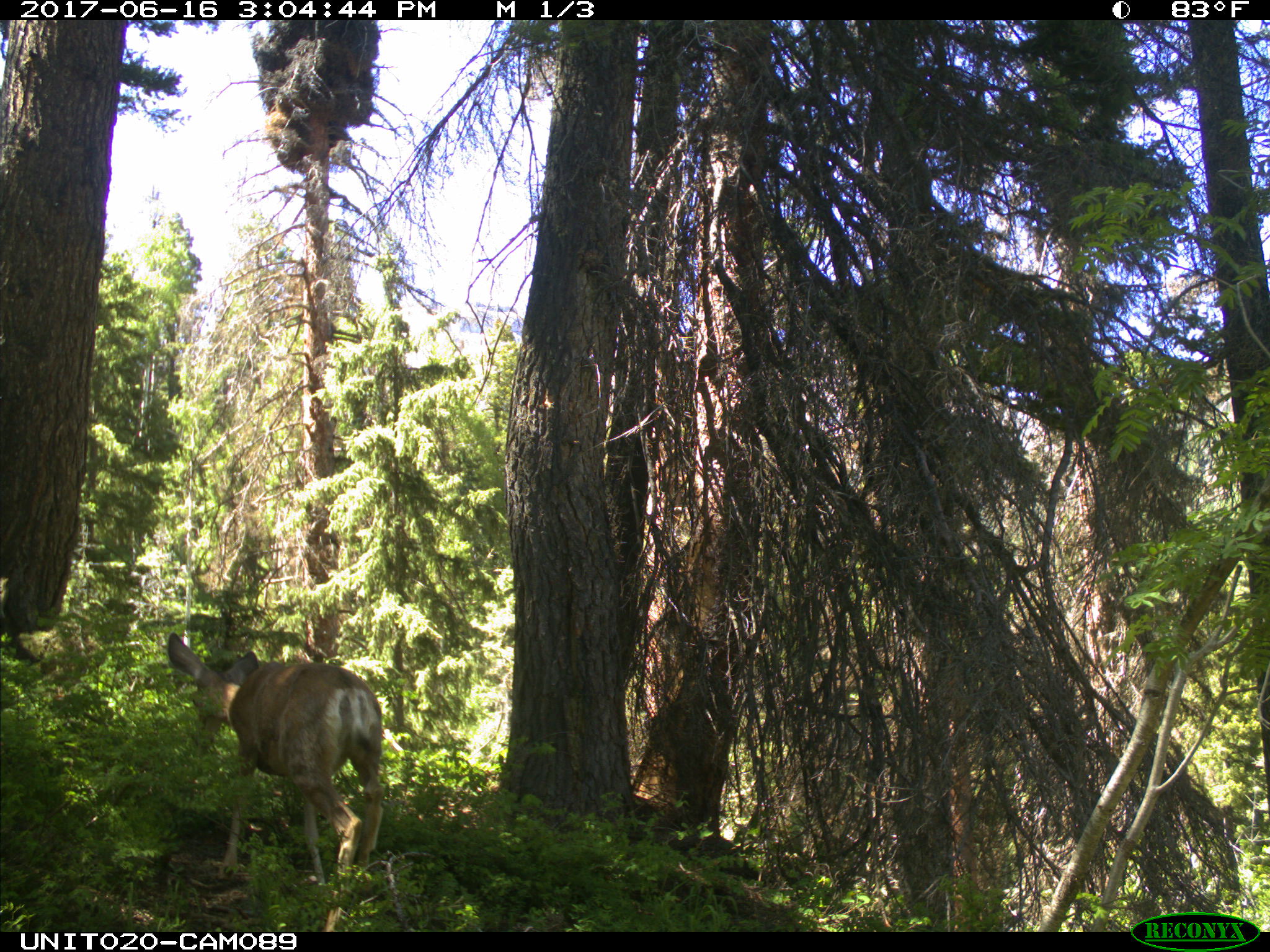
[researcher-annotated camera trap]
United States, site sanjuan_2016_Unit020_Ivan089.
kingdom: Animalia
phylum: Chordata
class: Mammalia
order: Artiodactyla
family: Cervidae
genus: Odocoileus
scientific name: Odocoileus hemionus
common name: mule deer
Odocoileus hemionus (mule deer).